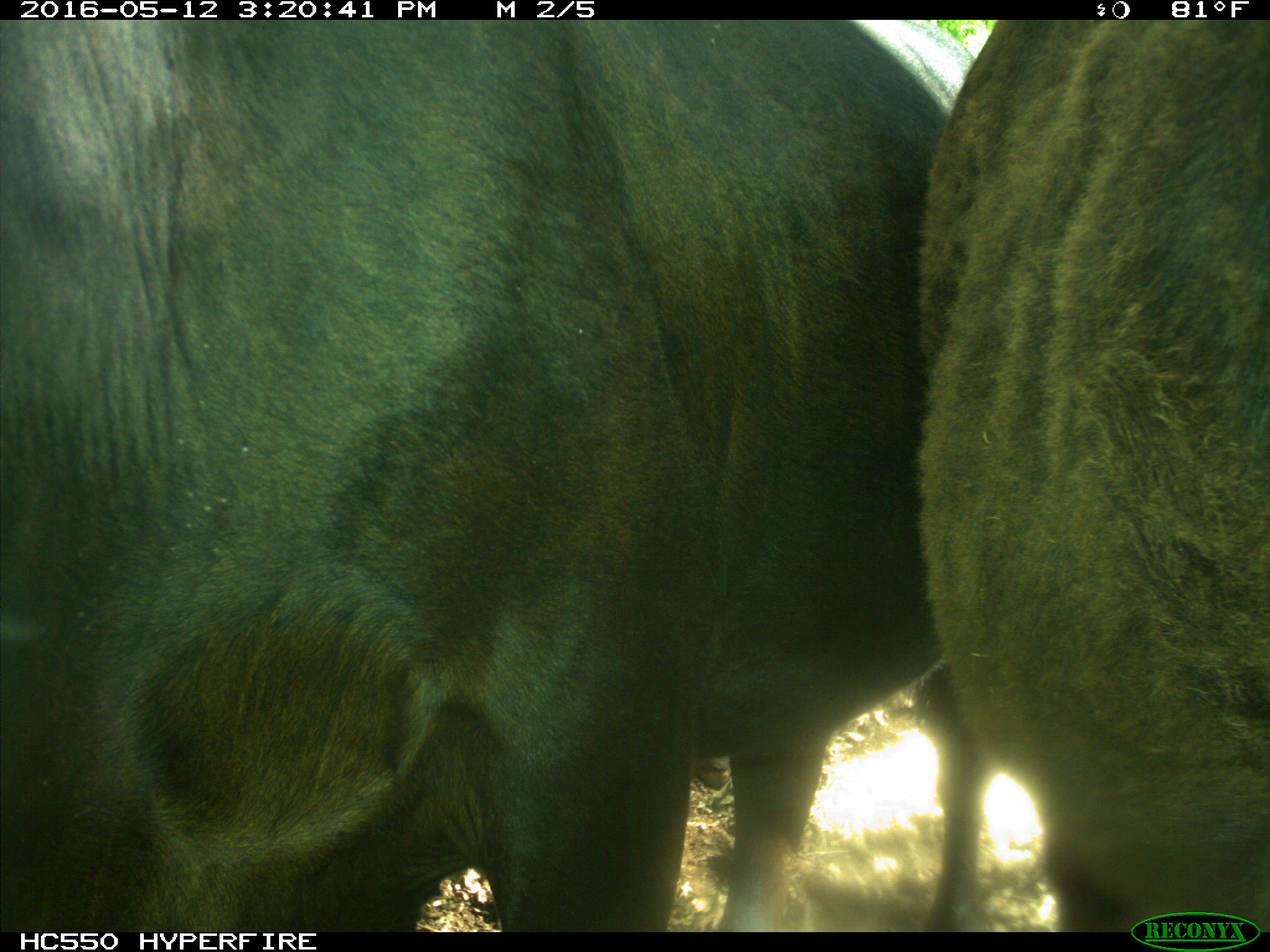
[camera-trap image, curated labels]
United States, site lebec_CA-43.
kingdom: Animalia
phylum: Chordata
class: Mammalia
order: Artiodactyla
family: Bovidae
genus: Bos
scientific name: Bos taurus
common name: domestic cow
Bos taurus (domestic cow).